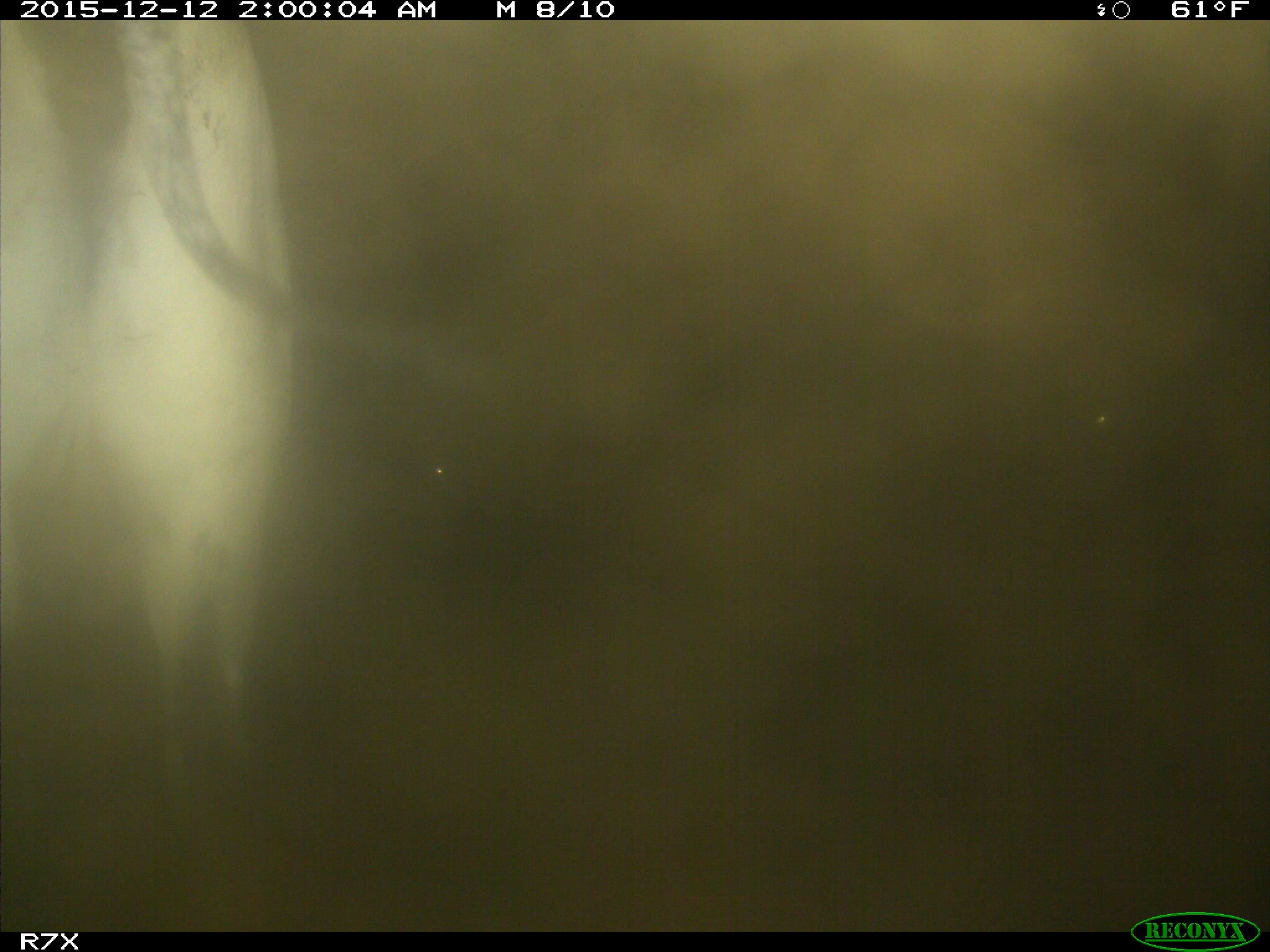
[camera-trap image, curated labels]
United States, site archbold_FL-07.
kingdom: Animalia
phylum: Chordata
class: Mammalia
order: Artiodactyla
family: Bovidae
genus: Bos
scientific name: Bos taurus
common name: domestic cow